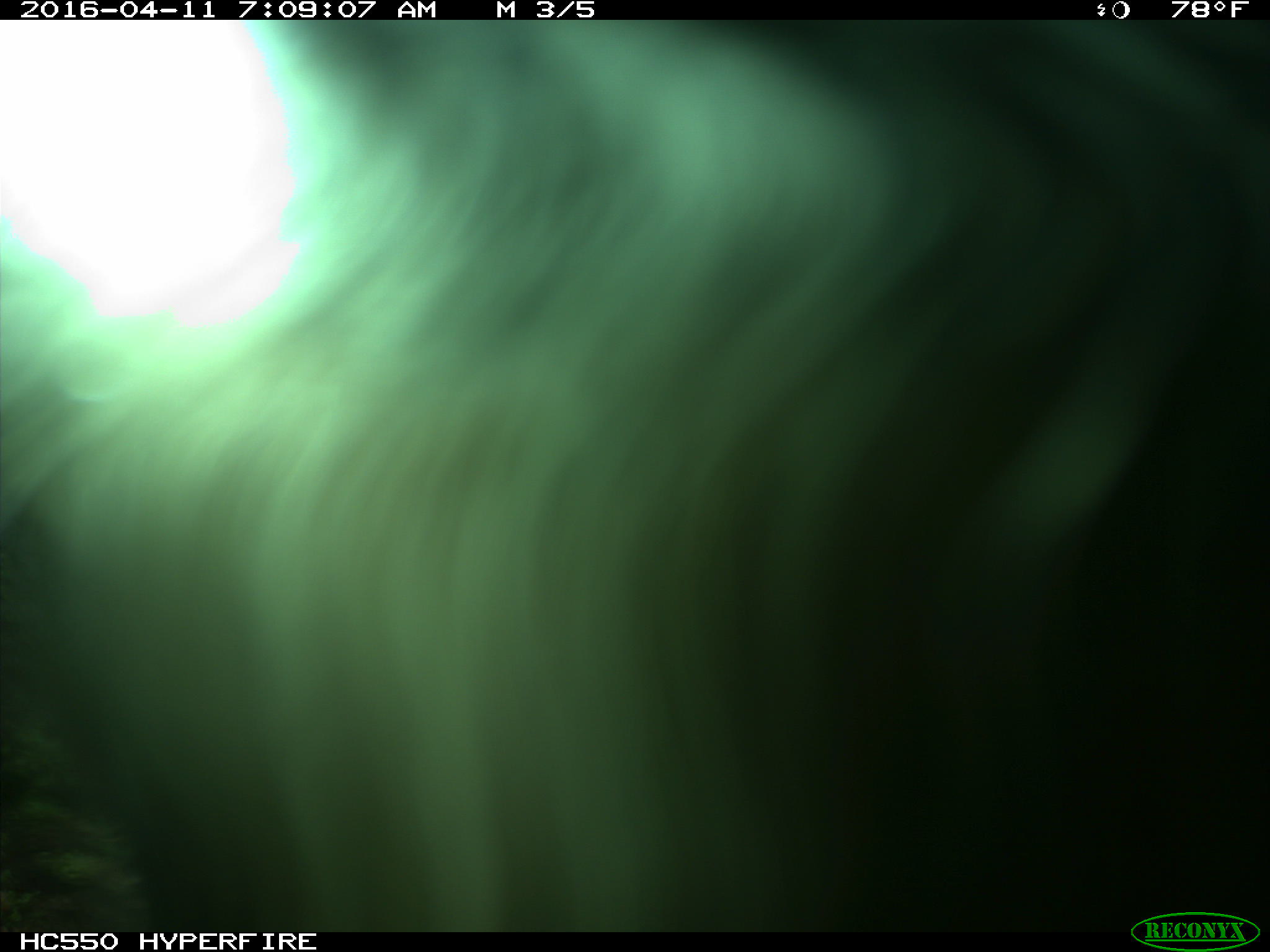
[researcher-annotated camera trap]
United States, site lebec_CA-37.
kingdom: Animalia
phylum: Chordata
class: Mammalia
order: Artiodactyla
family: Bovidae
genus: Bos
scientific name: Bos taurus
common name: domestic cow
Bos taurus (domestic cow).